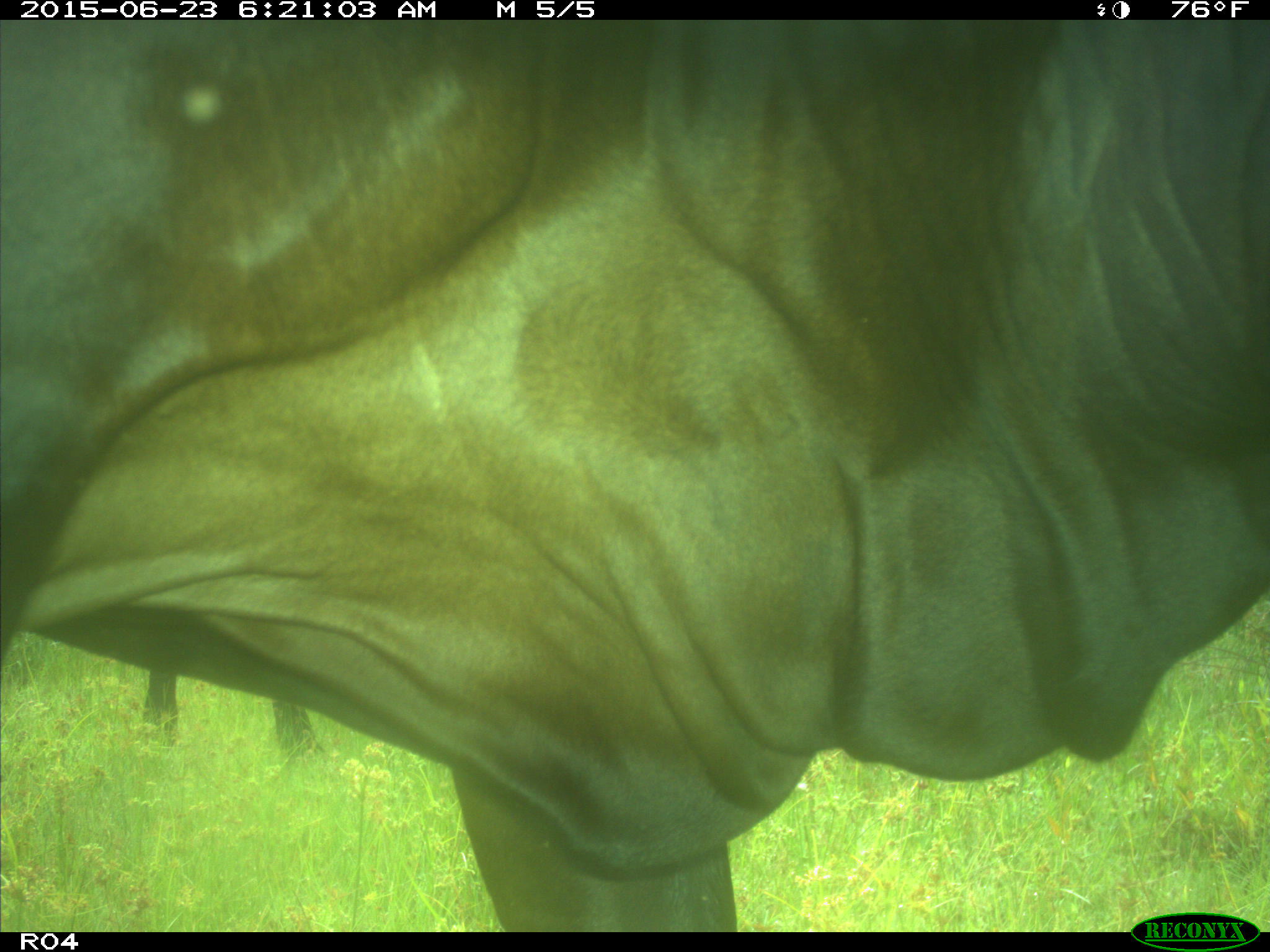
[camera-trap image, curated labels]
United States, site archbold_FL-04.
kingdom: Animalia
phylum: Chordata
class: Mammalia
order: Artiodactyla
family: Bovidae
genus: Bos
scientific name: Bos taurus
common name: domestic cow